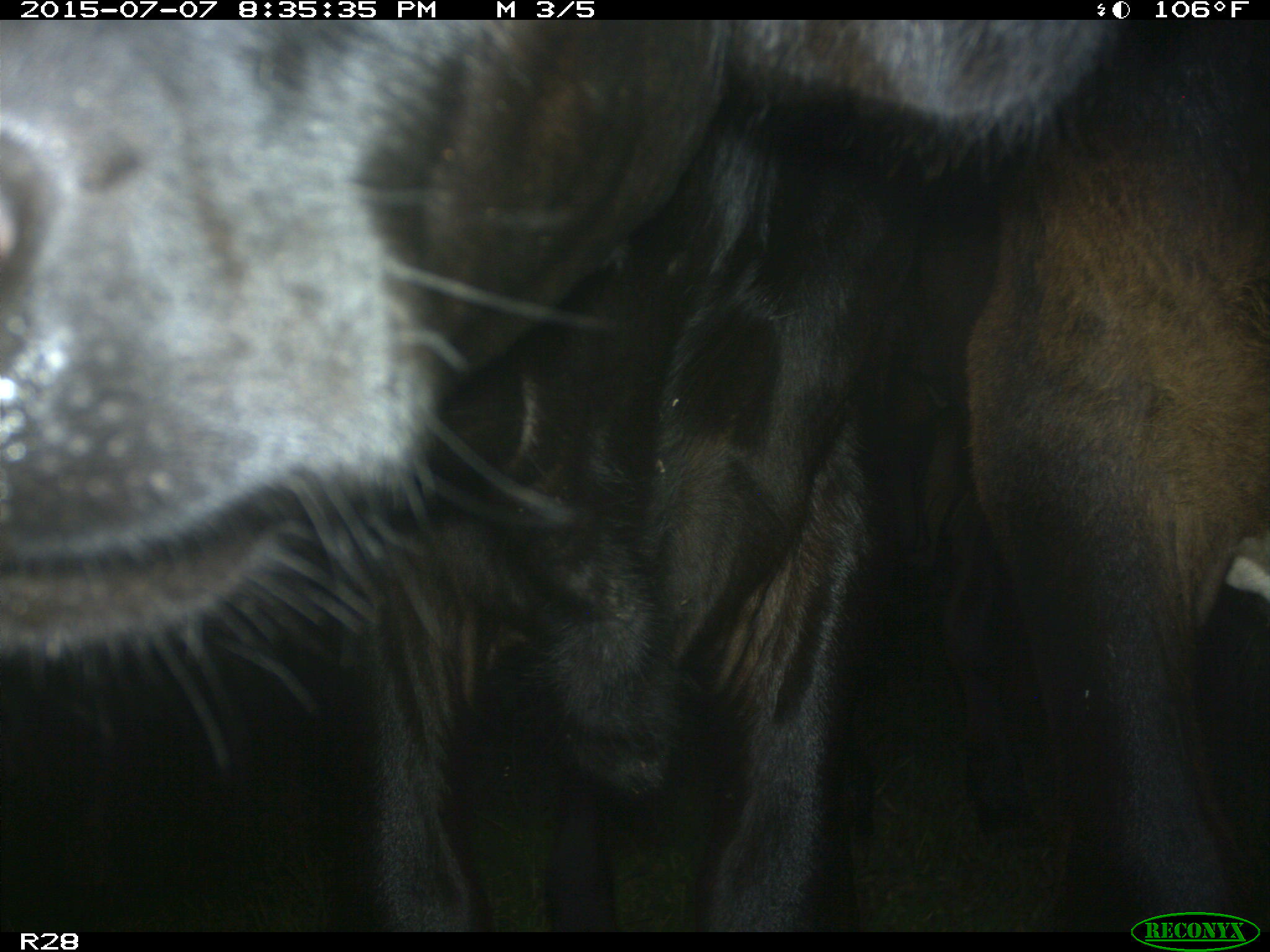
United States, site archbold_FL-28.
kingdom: Animalia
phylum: Chordata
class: Mammalia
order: Artiodactyla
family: Bovidae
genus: Bos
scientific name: Bos taurus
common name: domestic cow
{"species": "Bos taurus (domestic cow)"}